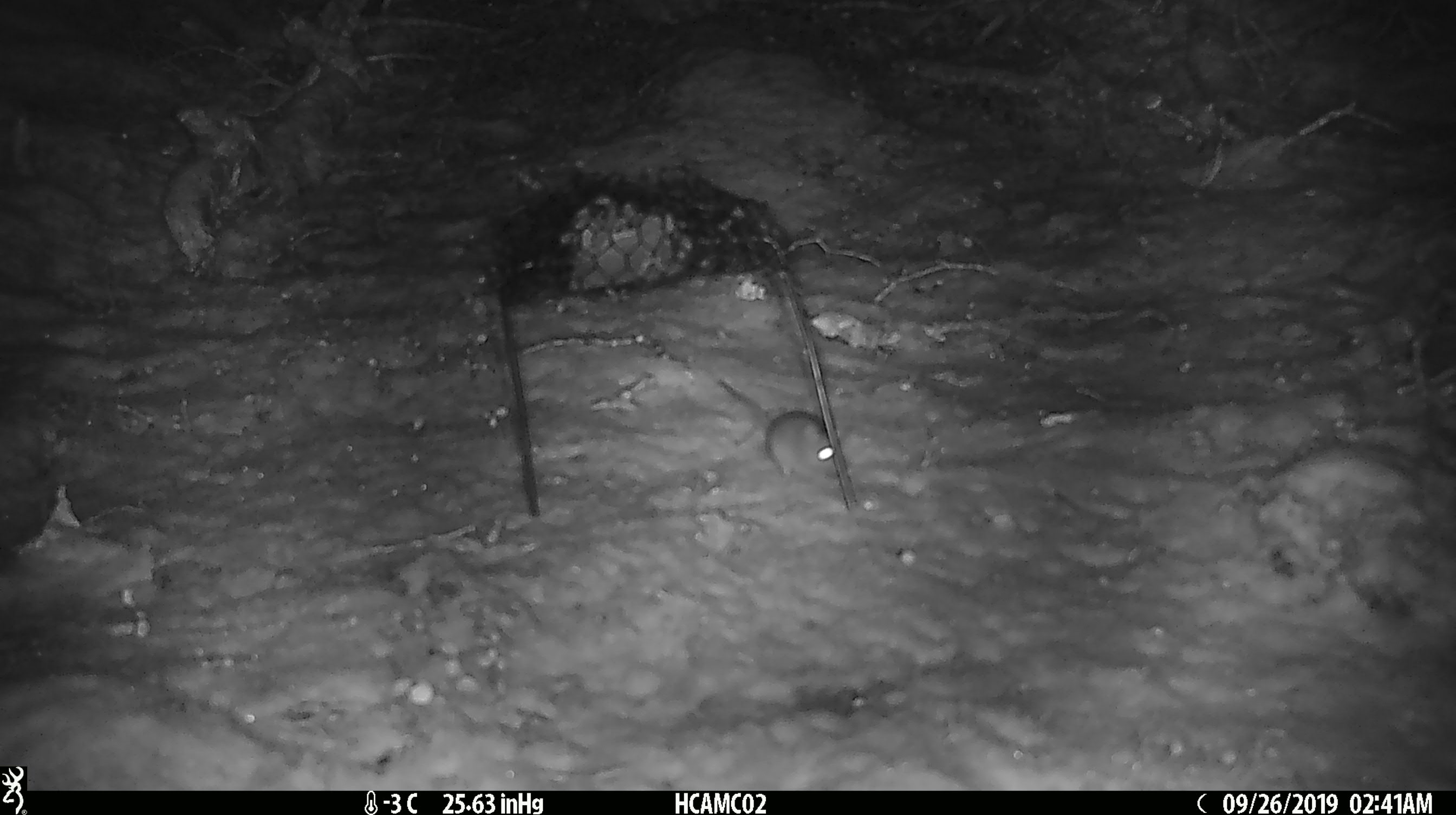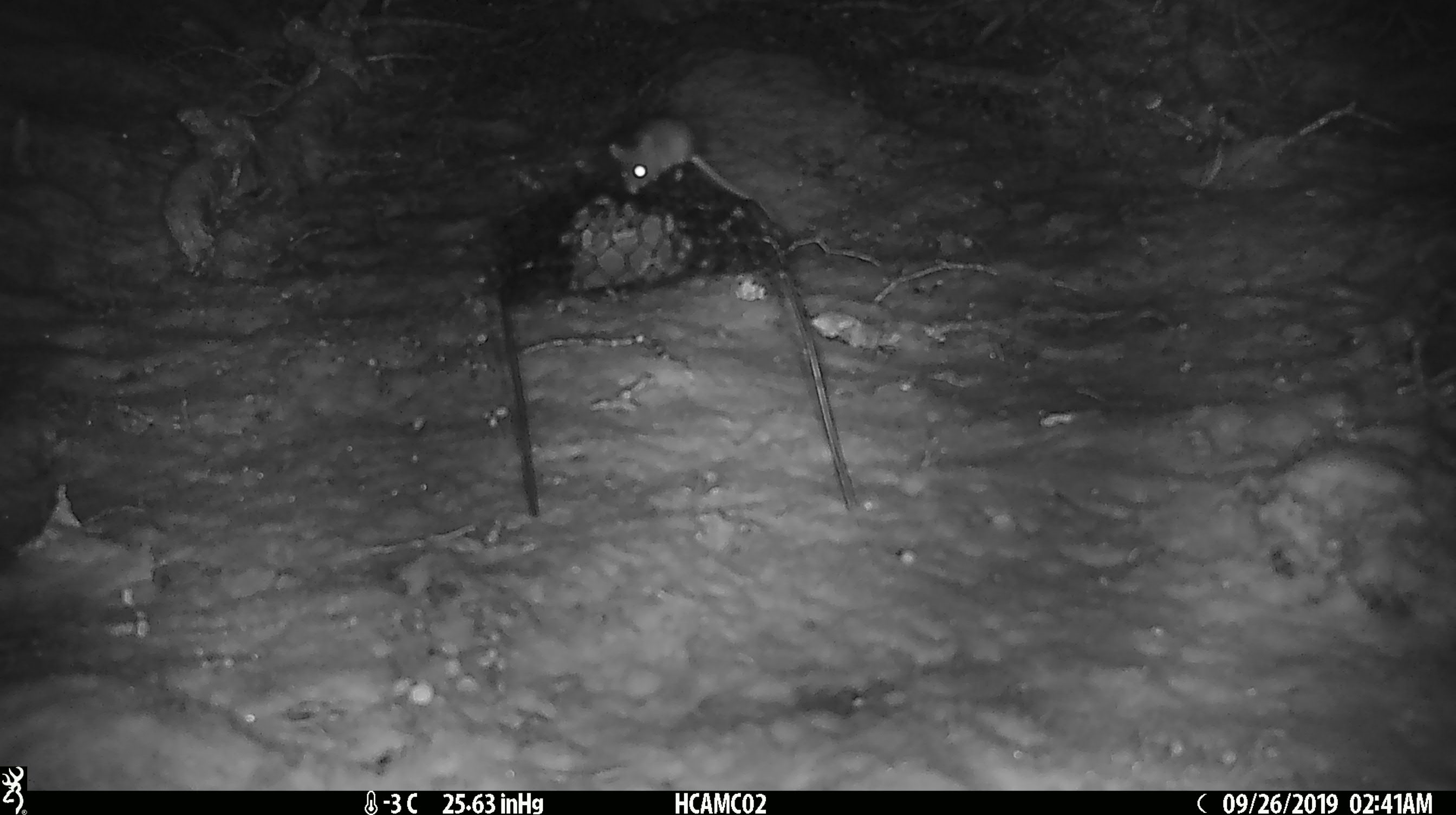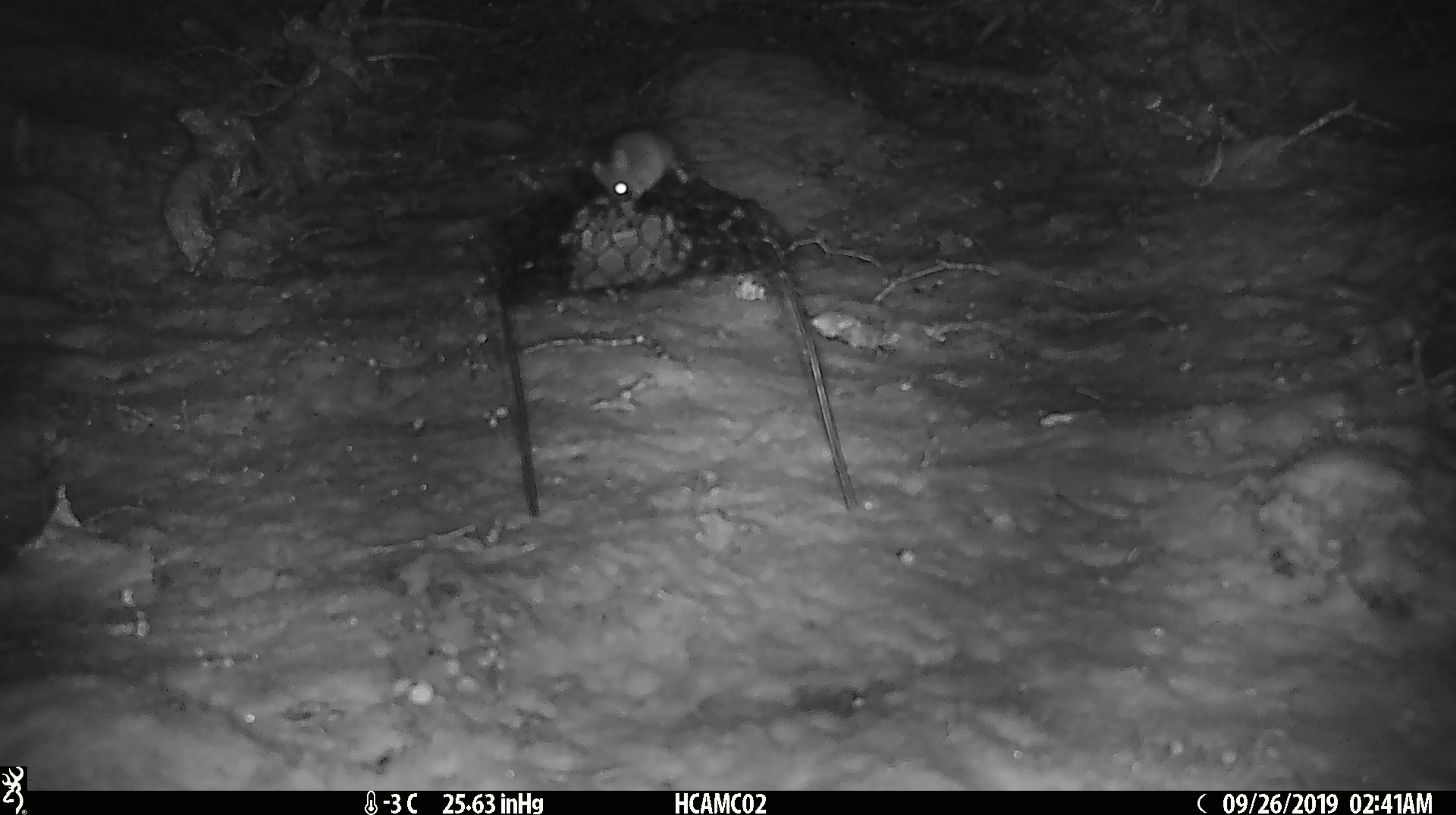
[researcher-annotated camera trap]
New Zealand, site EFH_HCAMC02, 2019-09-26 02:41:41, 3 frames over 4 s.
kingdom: Animalia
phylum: Chordata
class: Mammalia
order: Rodentia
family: Muridae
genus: Mus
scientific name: Mus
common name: mouse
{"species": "mouse (Mus)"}